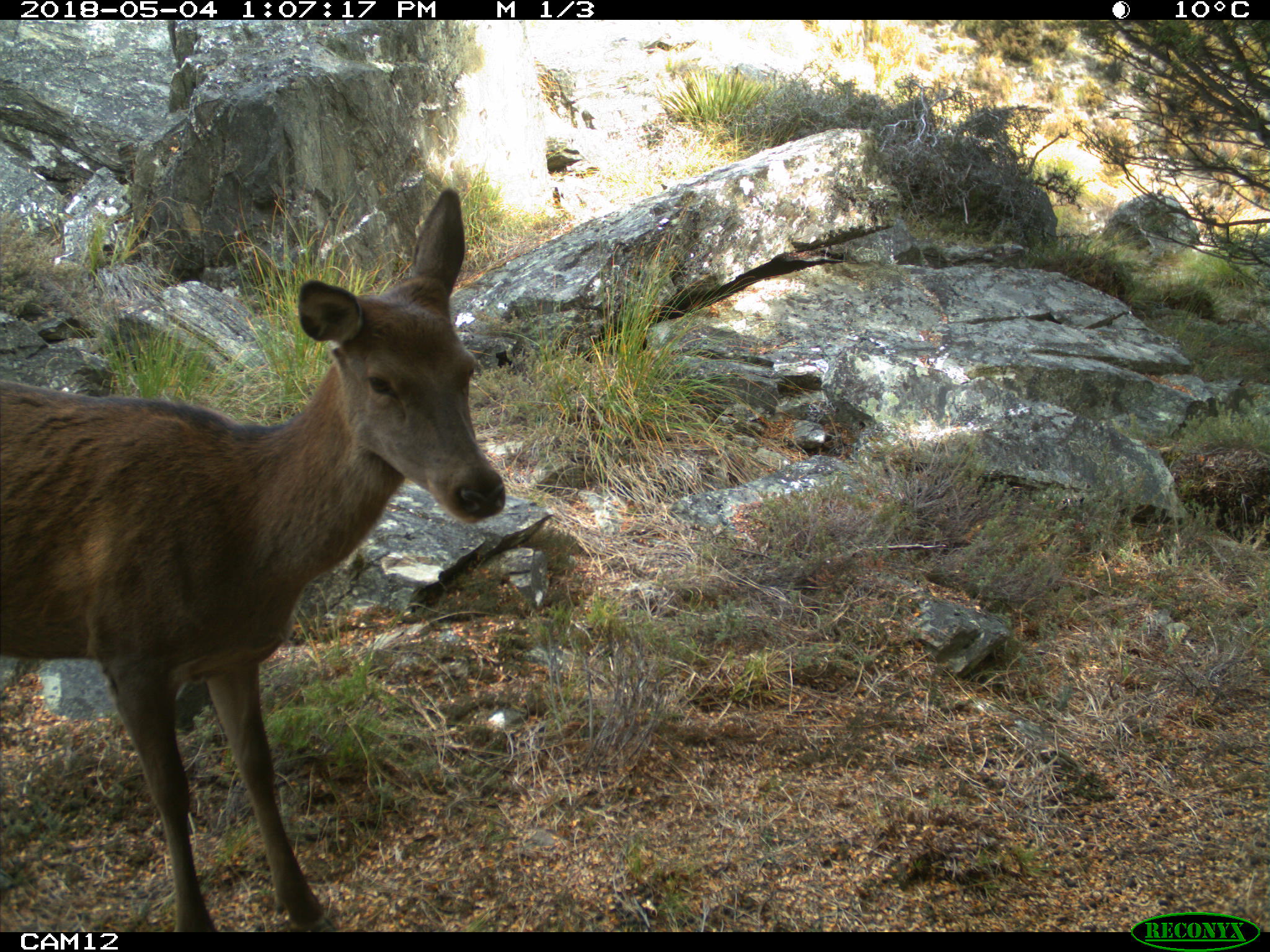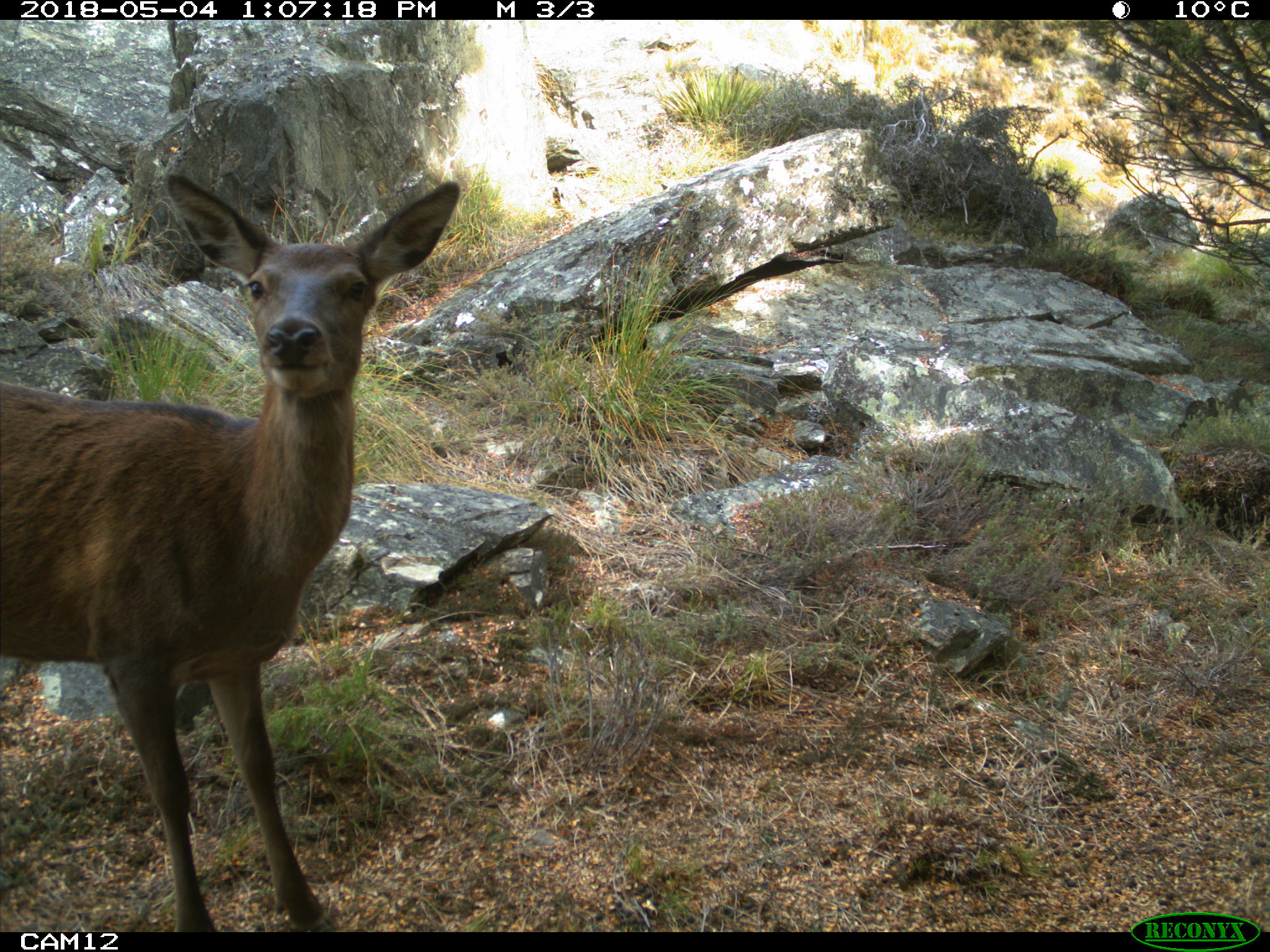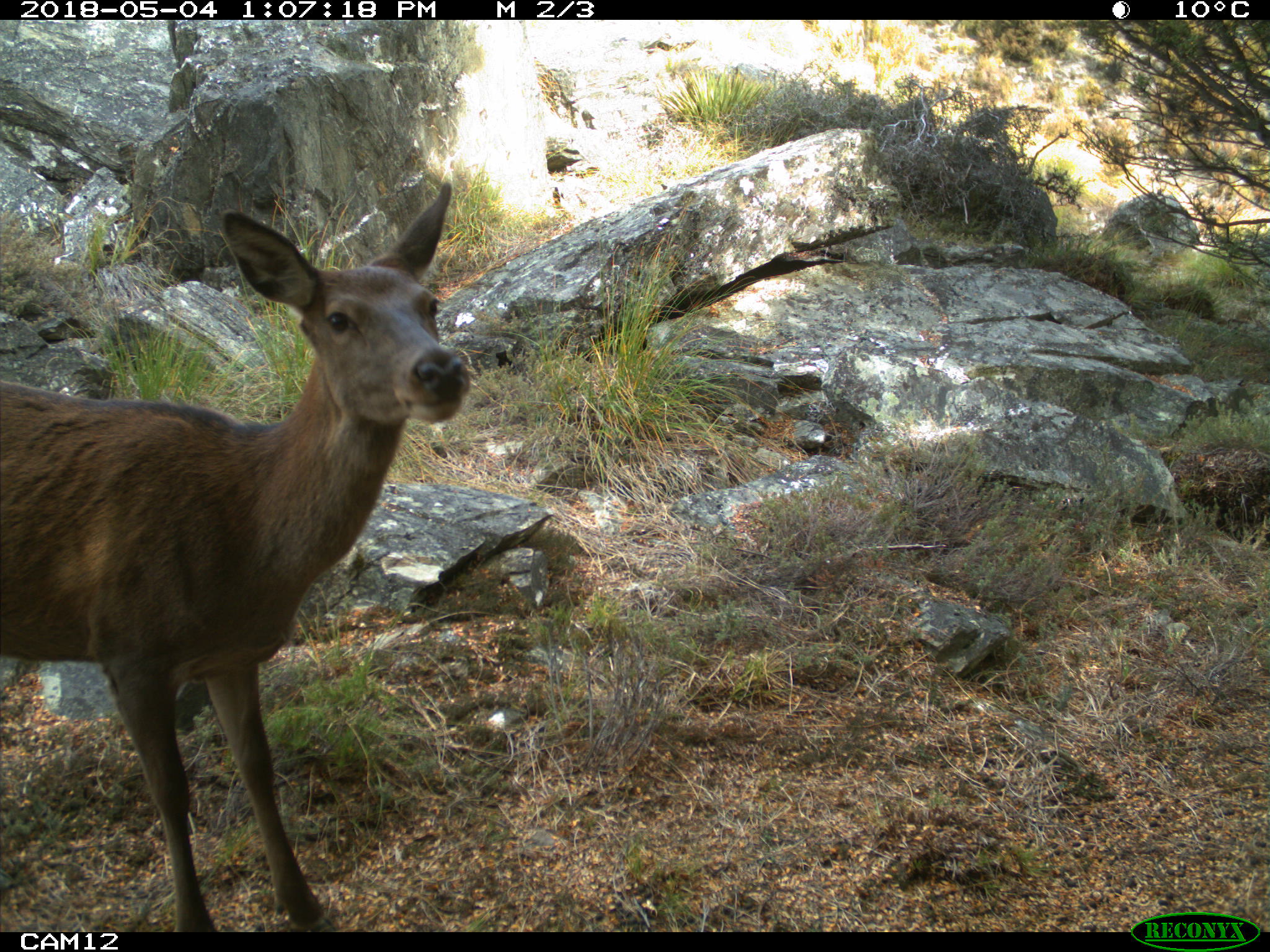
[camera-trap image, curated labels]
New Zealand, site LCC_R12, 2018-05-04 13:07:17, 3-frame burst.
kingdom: Animalia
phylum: Chordata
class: Mammalia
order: Artiodactyla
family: Cervidae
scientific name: Cervidae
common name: deer